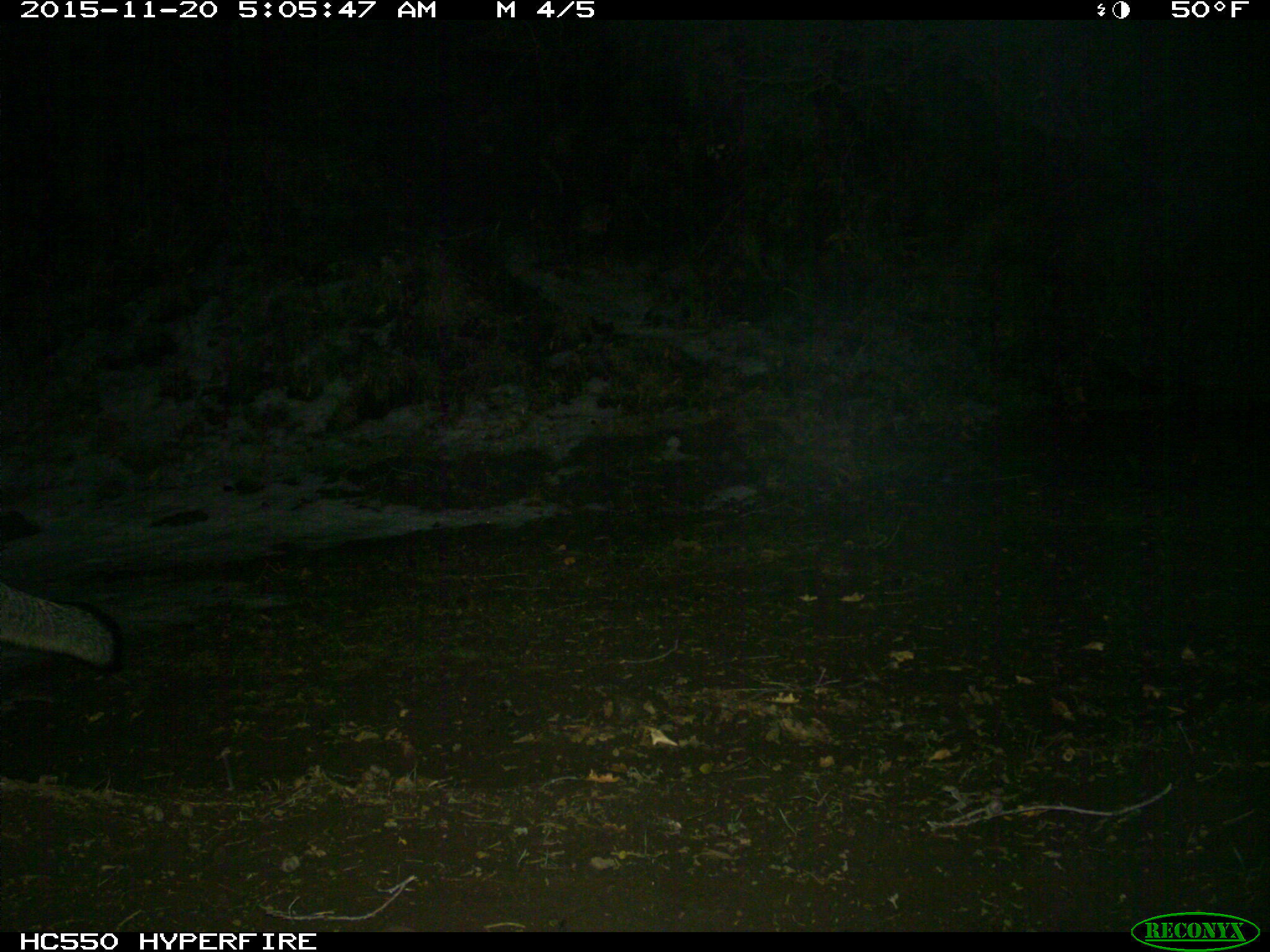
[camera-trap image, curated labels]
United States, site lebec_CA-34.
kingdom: Animalia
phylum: Chordata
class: Mammalia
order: Carnivora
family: Canidae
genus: Urocyon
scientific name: Urocyon cinereoargenteus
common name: gray fox